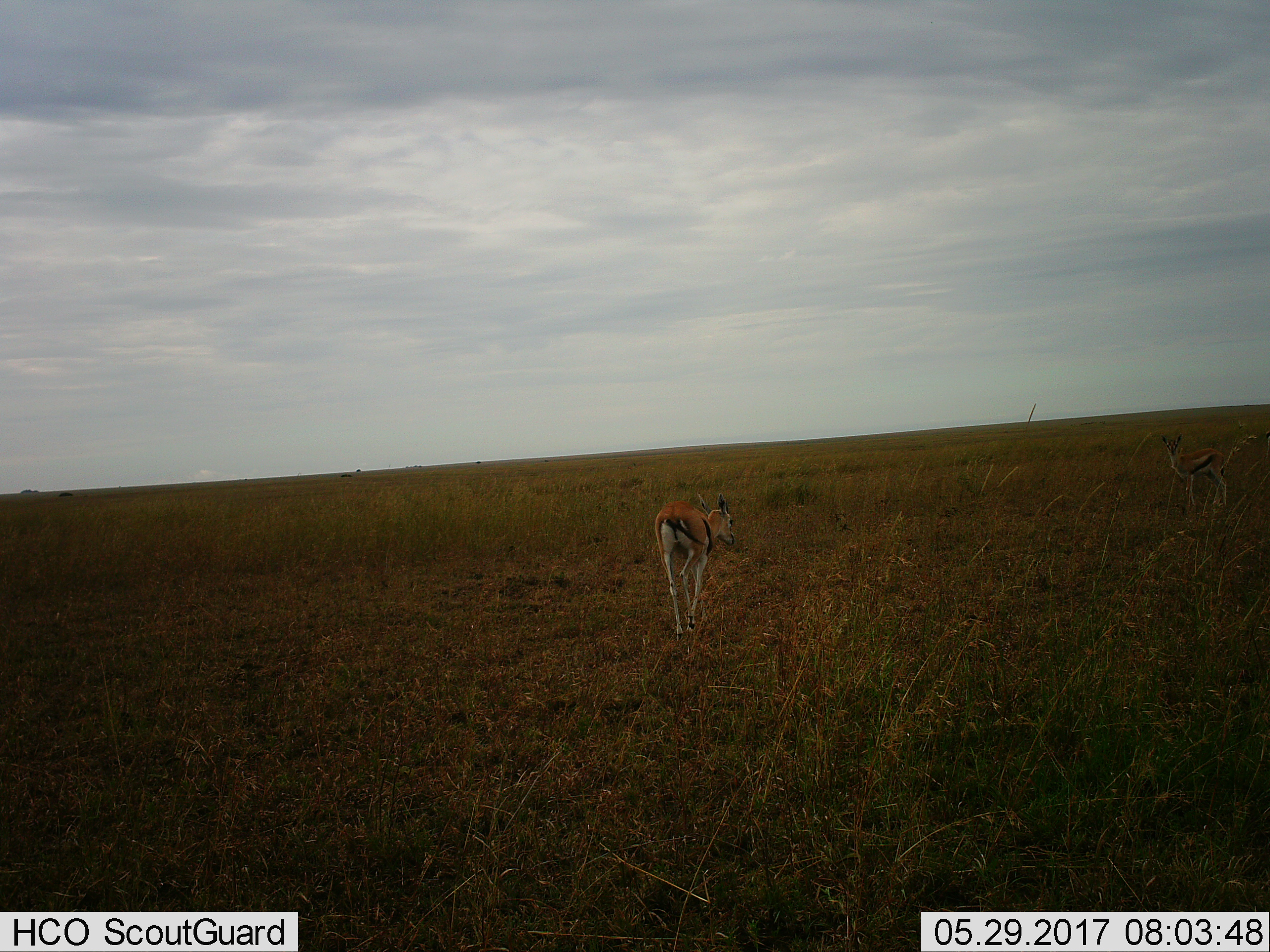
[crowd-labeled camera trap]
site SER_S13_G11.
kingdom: Animalia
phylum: Chordata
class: Mammalia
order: Artiodactyla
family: Bovidae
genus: Eudorcas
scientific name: Eudorcas thomsonii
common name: thomson's gazelle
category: gazellethomsons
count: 1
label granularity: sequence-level